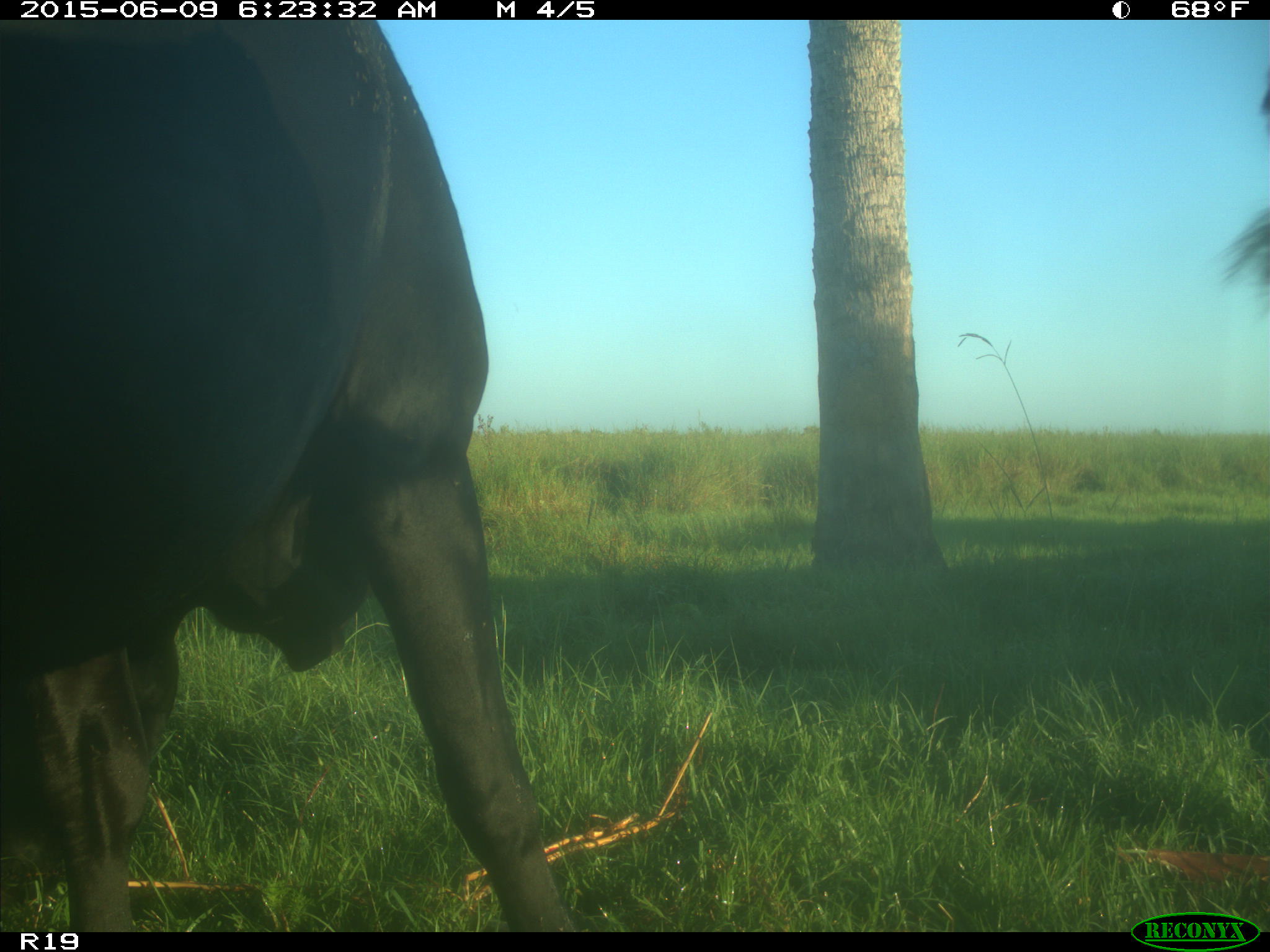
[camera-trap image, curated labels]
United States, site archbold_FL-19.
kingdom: Animalia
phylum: Chordata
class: Mammalia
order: Artiodactyla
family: Bovidae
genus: Bos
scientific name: Bos taurus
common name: domestic cow